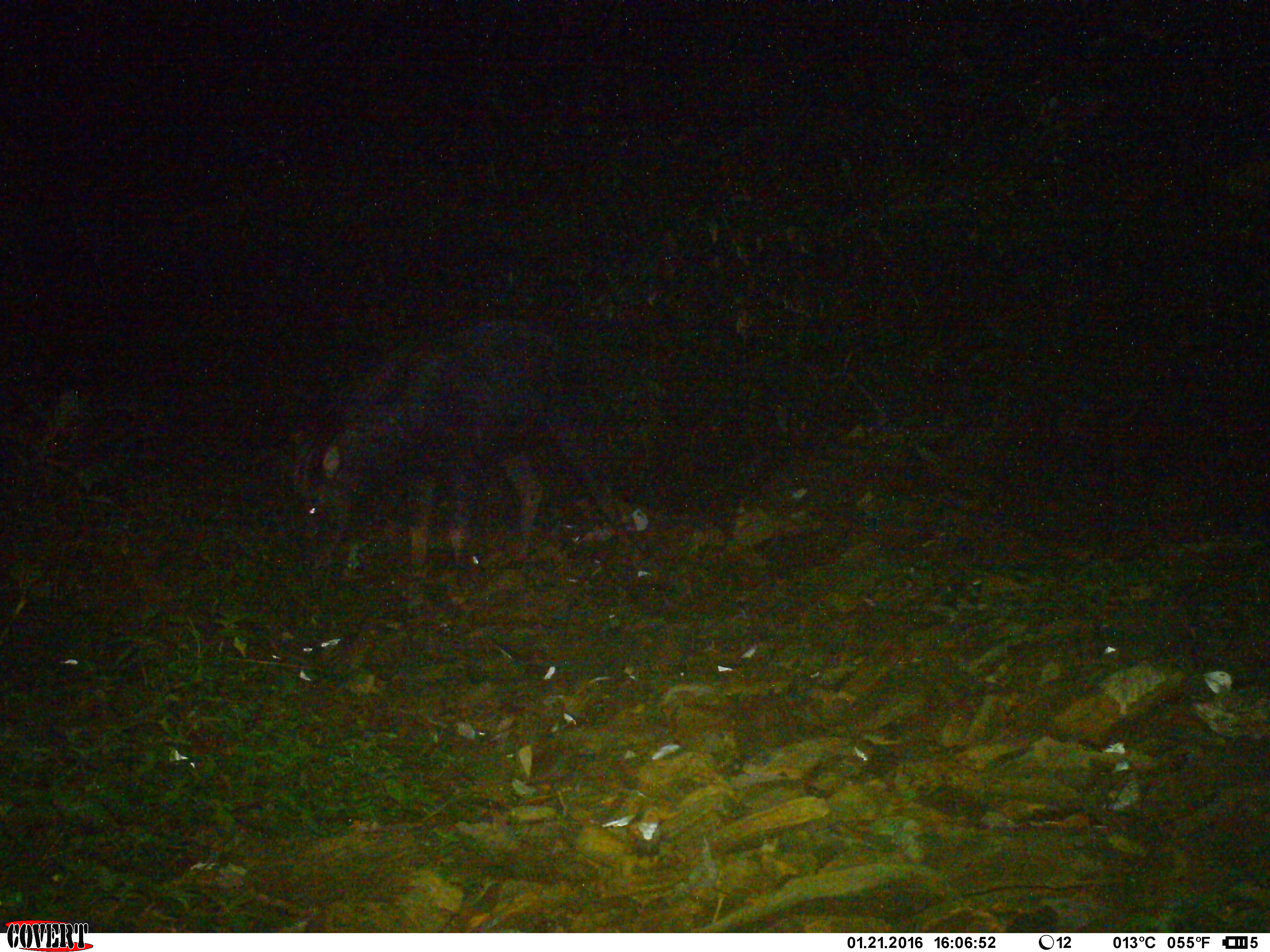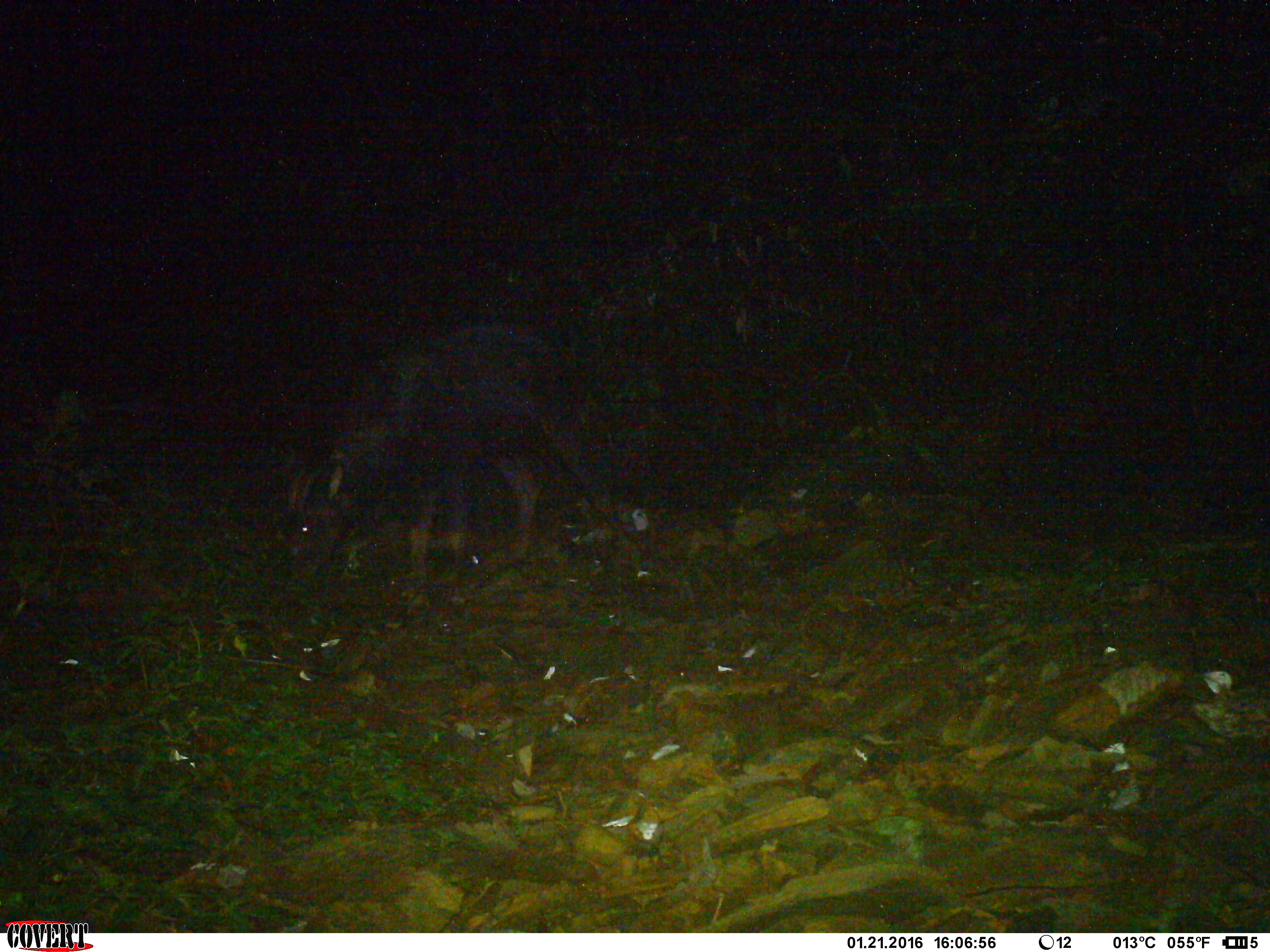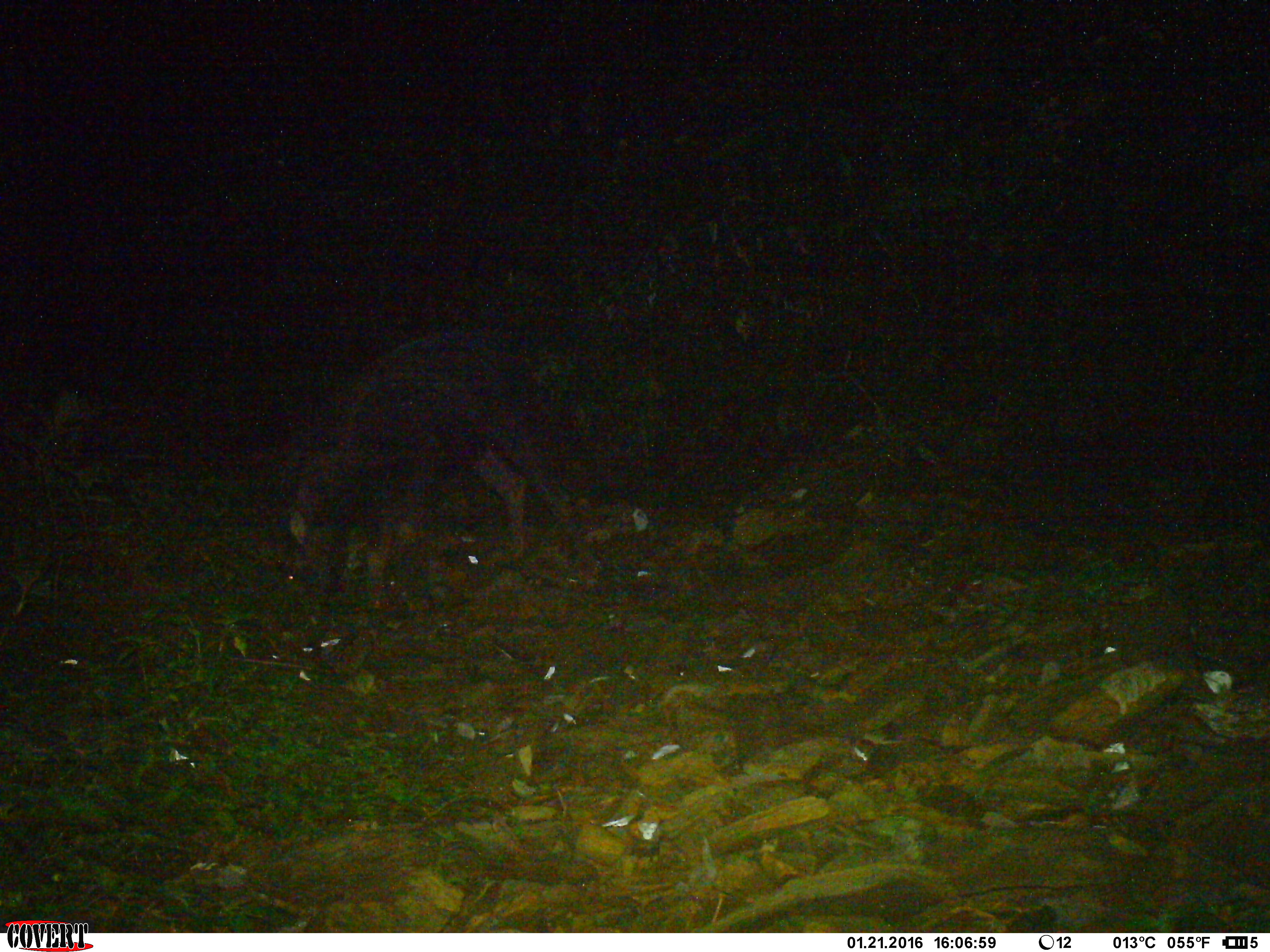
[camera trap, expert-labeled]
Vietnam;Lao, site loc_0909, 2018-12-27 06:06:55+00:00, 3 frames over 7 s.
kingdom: Animalia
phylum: Chordata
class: Mammalia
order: Artiodactyla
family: Bovidae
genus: Capricornis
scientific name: Capricornis sumatraensis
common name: chinese serow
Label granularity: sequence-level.